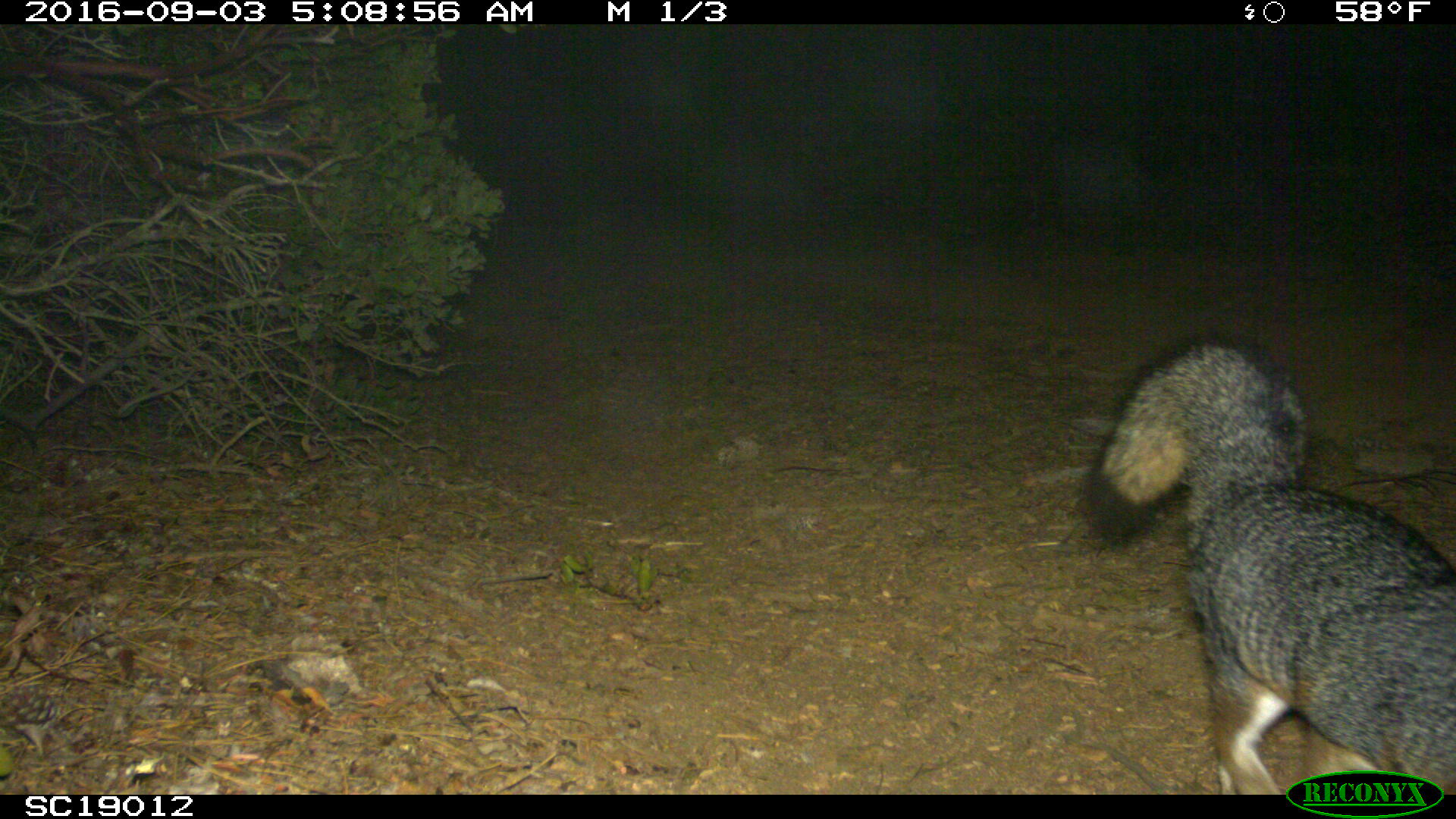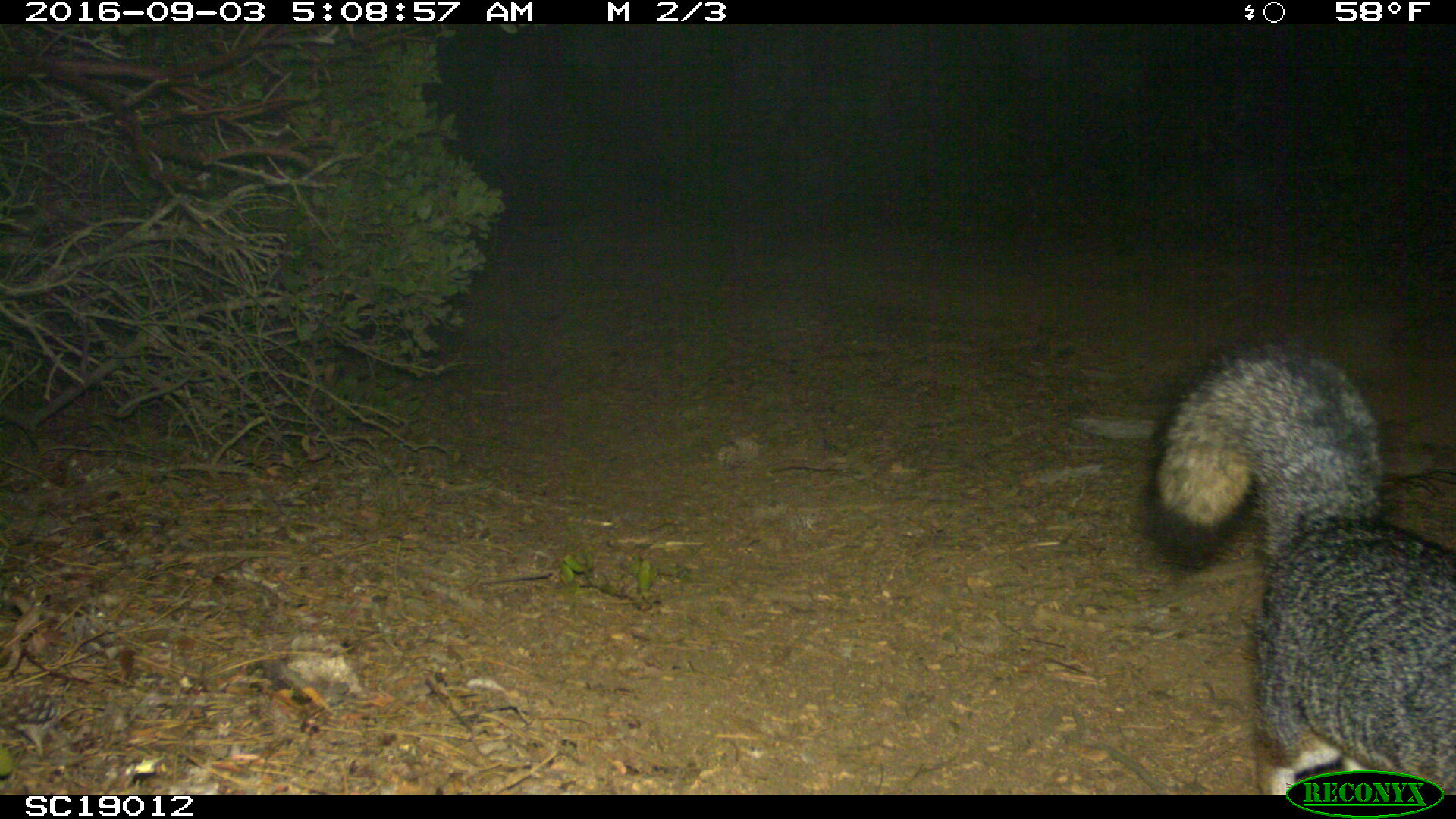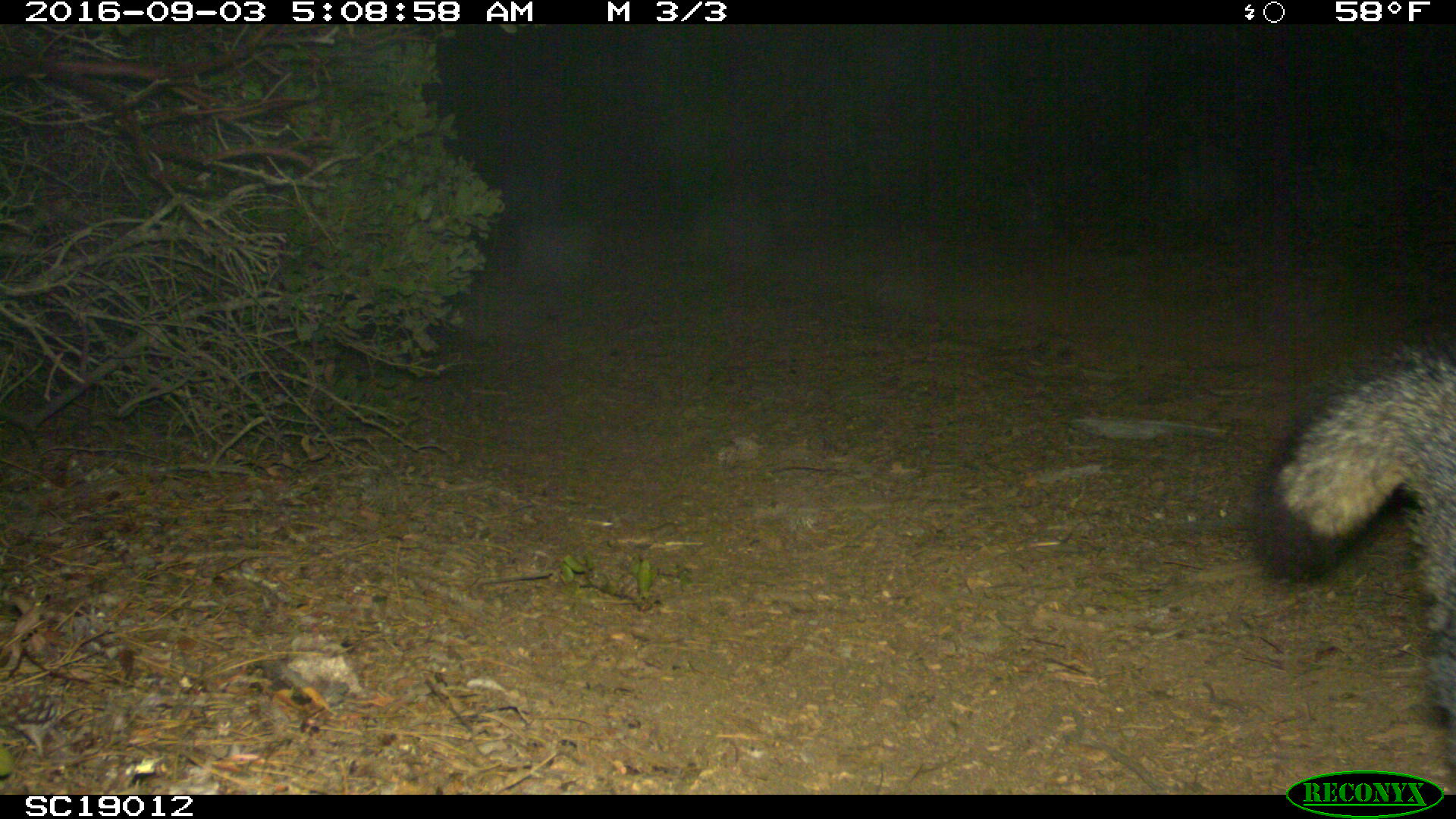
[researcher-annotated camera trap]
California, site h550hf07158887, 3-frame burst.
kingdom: Animalia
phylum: Chordata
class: Mammalia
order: Carnivora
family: Canidae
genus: Urocyon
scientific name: Urocyon littoralis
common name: island fox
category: fox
Fox (island fox) (Urocyon littoralis).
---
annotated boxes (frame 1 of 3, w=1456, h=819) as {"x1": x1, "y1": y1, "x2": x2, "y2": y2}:
fox: {"x1": 1085, "y1": 333, "x2": 1455, "y2": 795}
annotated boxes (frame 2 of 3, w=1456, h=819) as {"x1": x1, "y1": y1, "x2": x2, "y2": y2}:
fox: {"x1": 1135, "y1": 339, "x2": 1454, "y2": 794}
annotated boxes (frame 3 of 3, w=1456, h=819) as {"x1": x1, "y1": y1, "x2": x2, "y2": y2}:
fox: {"x1": 1246, "y1": 336, "x2": 1455, "y2": 794}